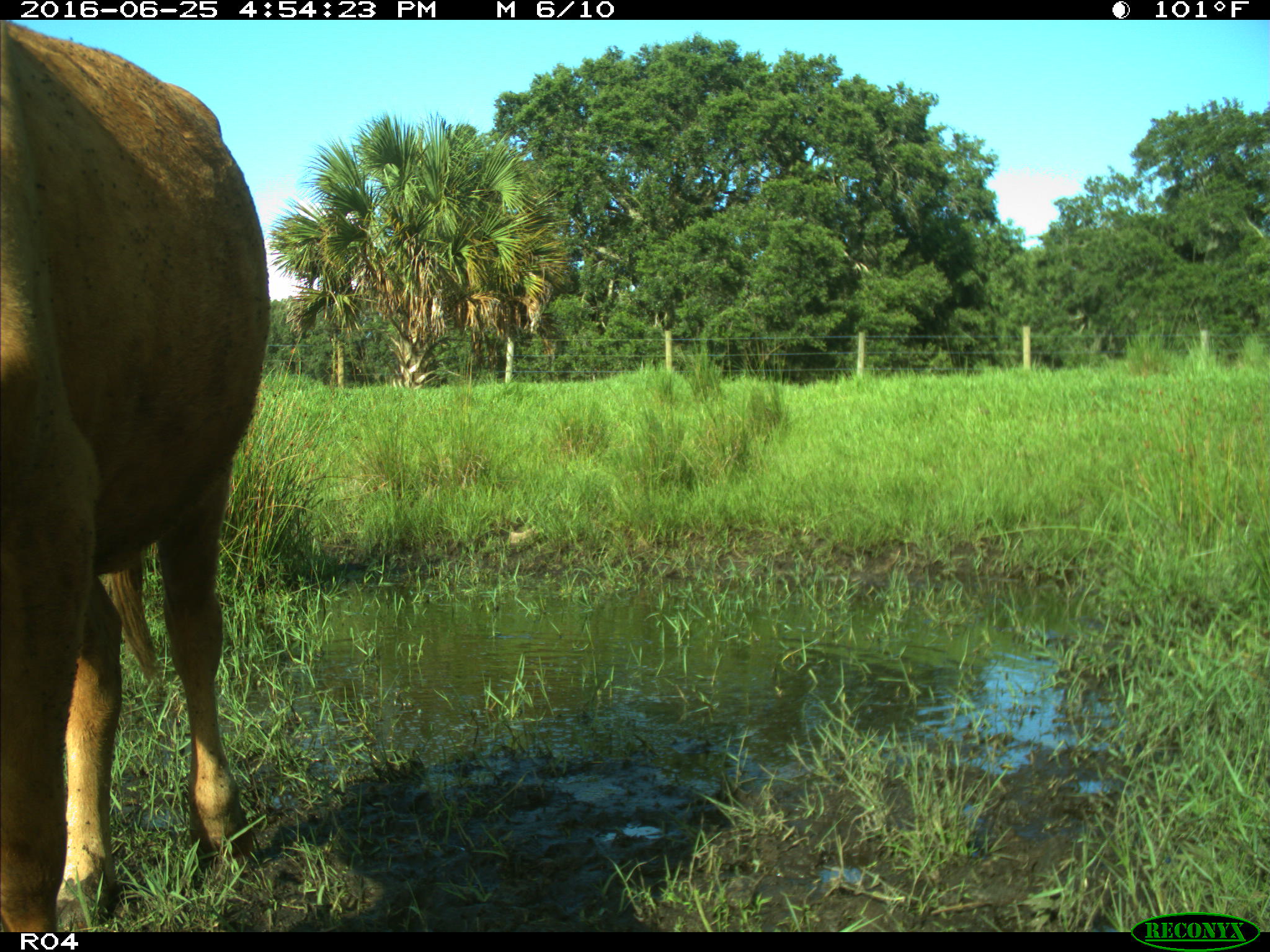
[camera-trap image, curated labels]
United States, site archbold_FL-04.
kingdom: Animalia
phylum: Chordata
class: Mammalia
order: Artiodactyla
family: Bovidae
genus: Bos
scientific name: Bos taurus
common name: domestic cow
Bos taurus (domestic cow).